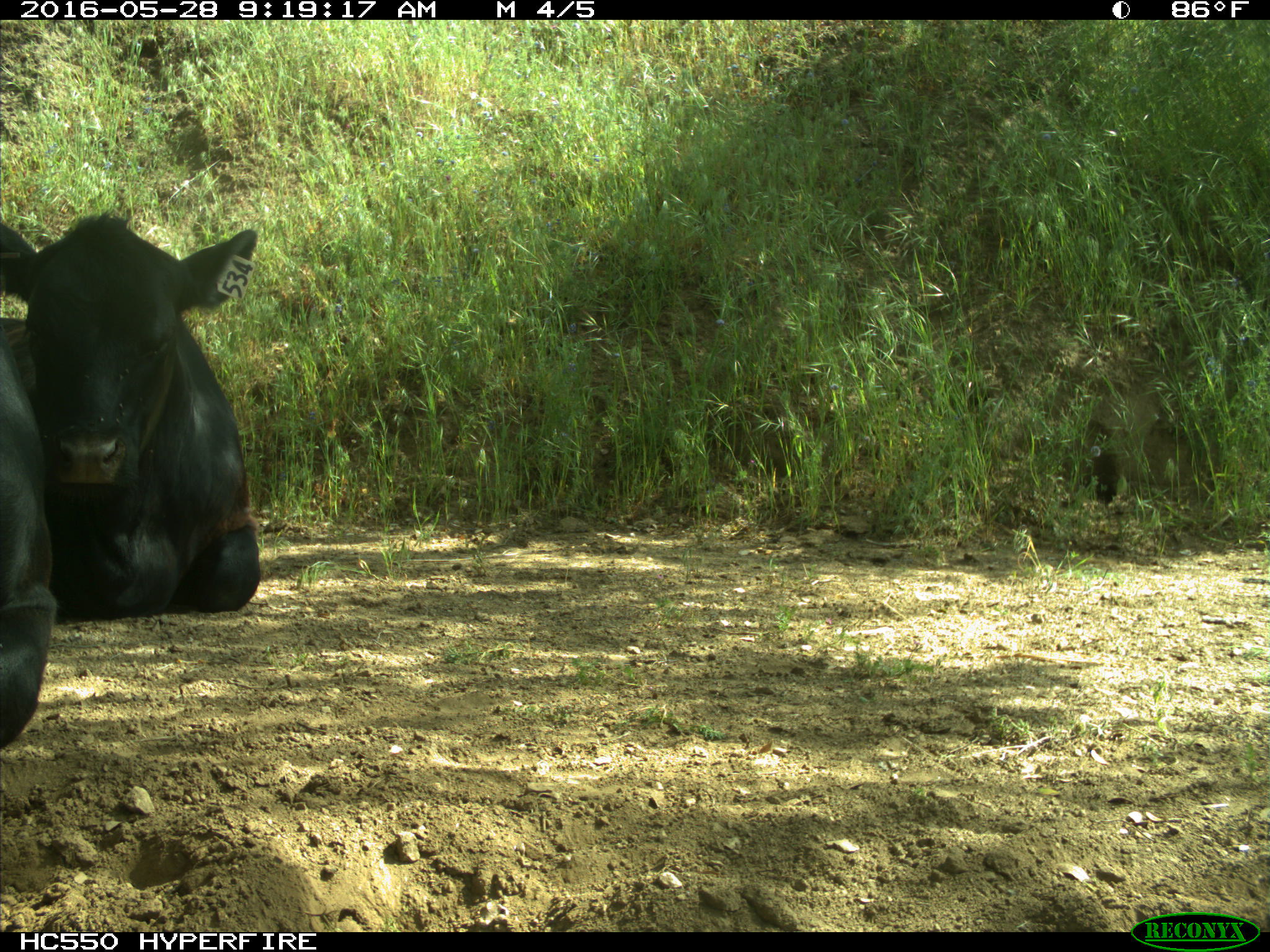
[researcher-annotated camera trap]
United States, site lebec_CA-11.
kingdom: Animalia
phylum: Chordata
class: Mammalia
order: Artiodactyla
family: Bovidae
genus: Bos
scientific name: Bos taurus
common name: domestic cow